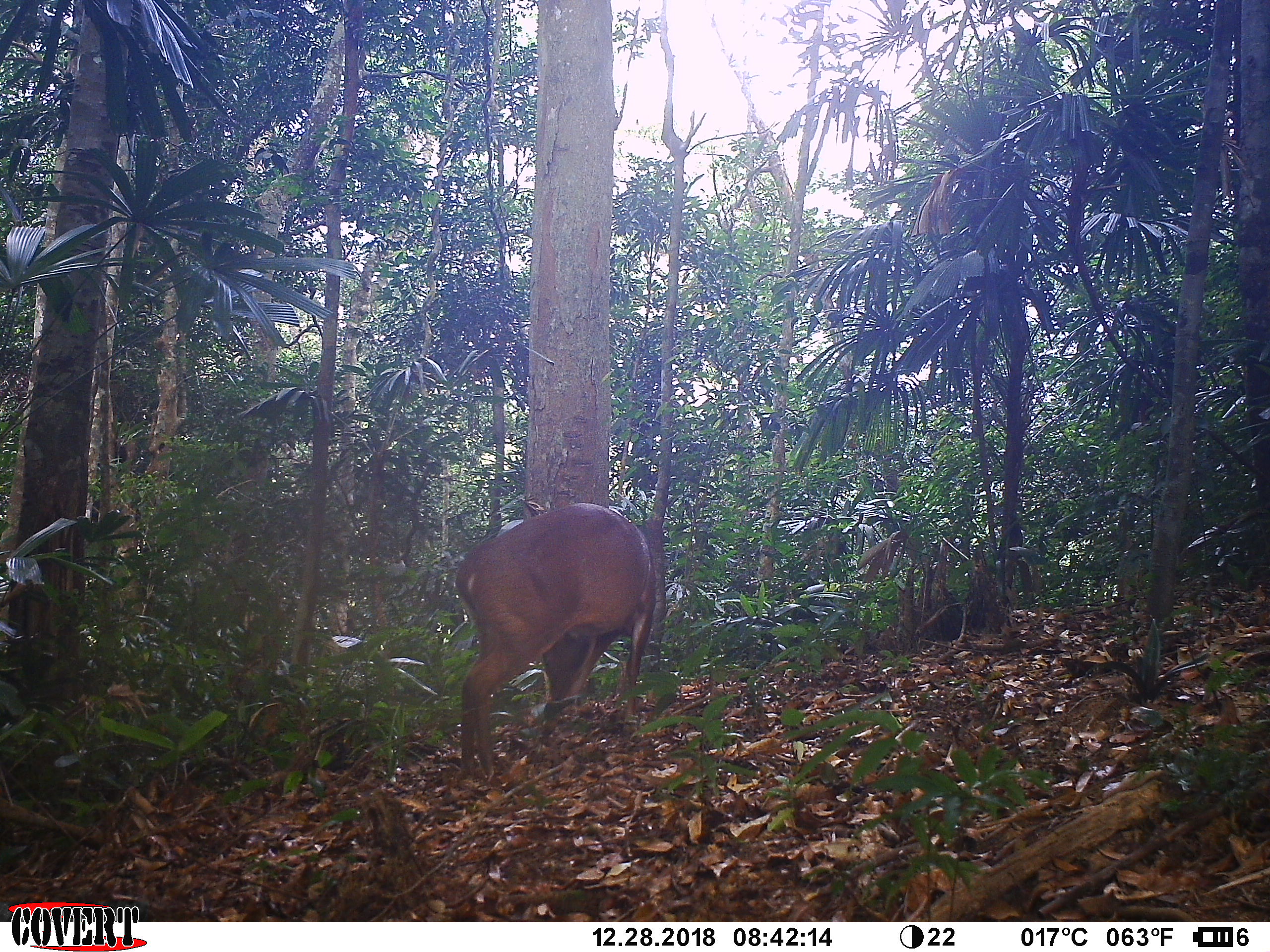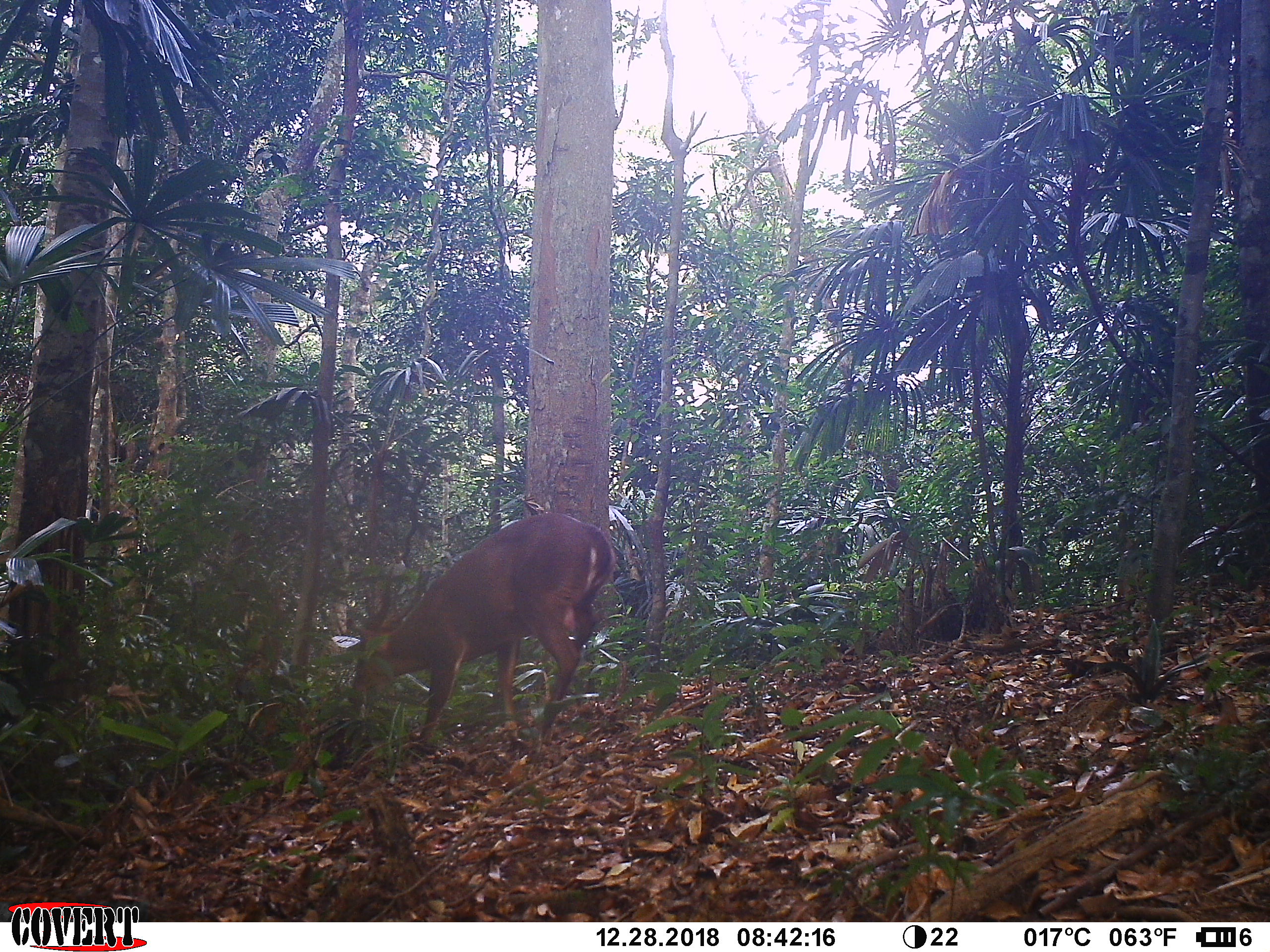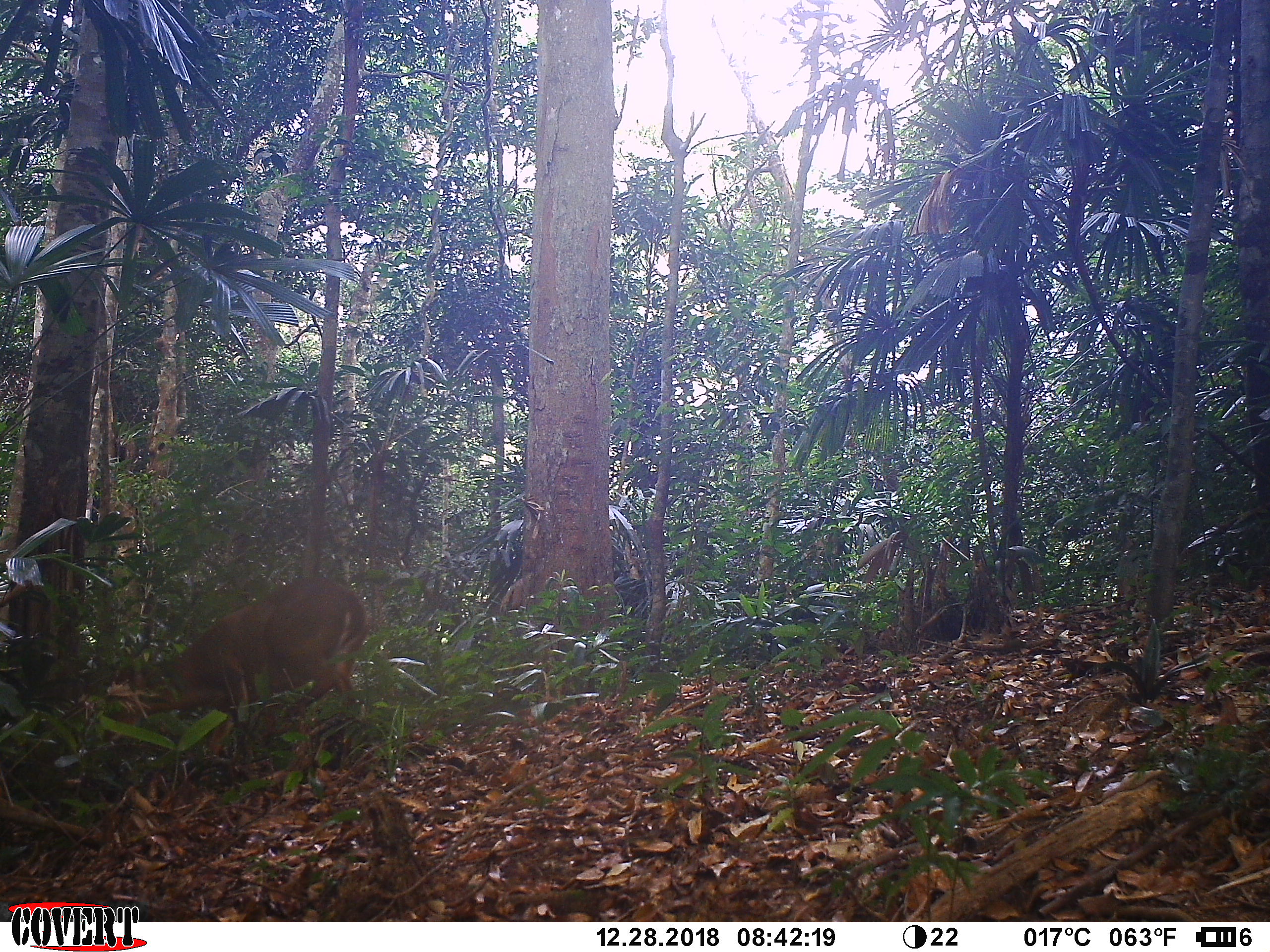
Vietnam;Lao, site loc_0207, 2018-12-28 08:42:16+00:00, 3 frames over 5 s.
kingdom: Animalia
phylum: Chordata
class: Mammalia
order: Artiodactyla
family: Cervidae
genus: Muntiacus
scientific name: Muntiacus vuquangensis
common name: large-antlered muntjac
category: large antlered muntjac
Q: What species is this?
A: Large antlered muntjac (large-antlered muntjac) (Muntiacus vuquangensis).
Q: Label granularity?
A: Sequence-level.